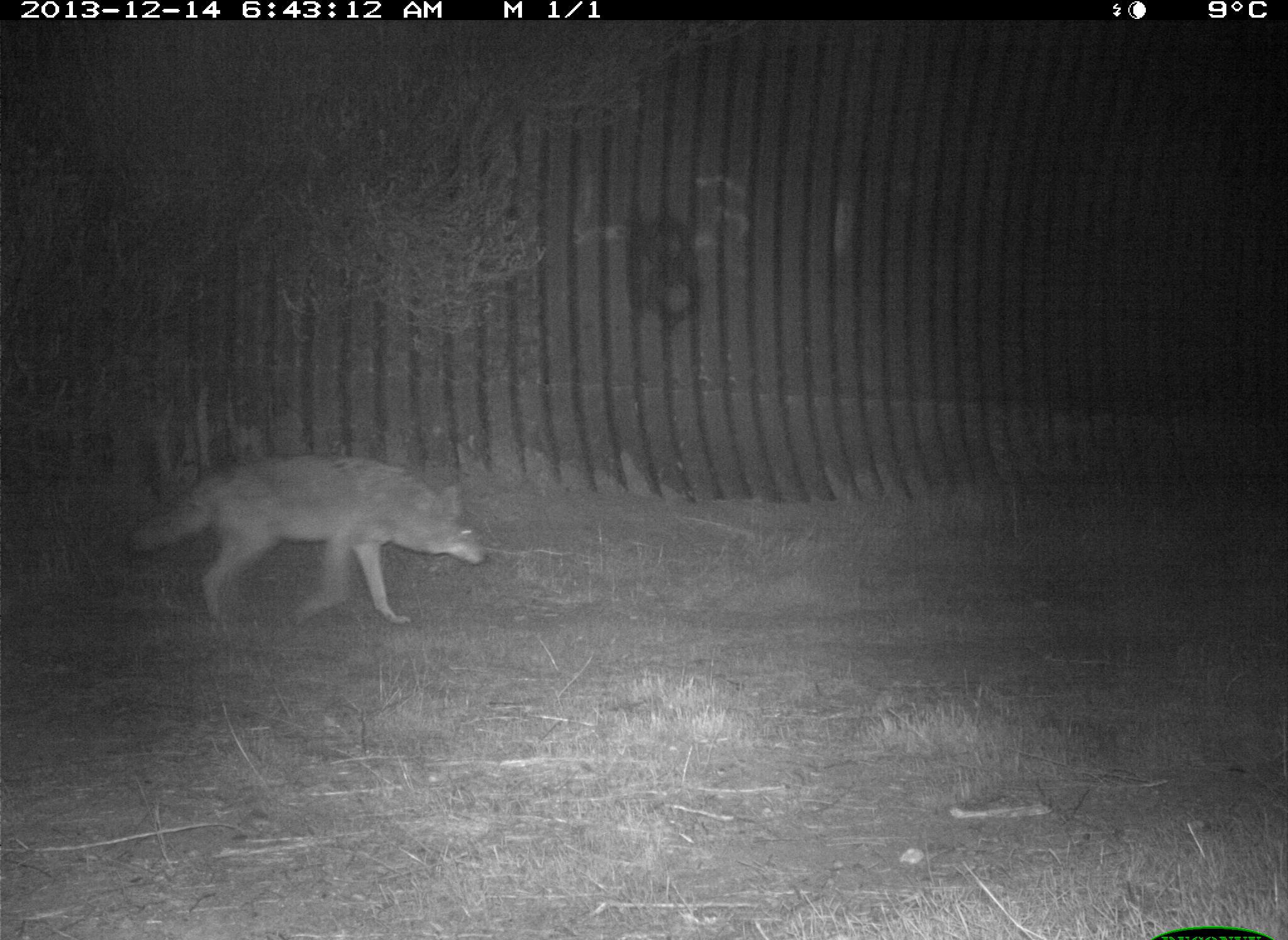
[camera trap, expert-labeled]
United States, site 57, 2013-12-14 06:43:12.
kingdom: Animalia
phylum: Chordata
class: Mammalia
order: Carnivora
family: Canidae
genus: Canis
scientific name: Canis latrans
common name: coyote